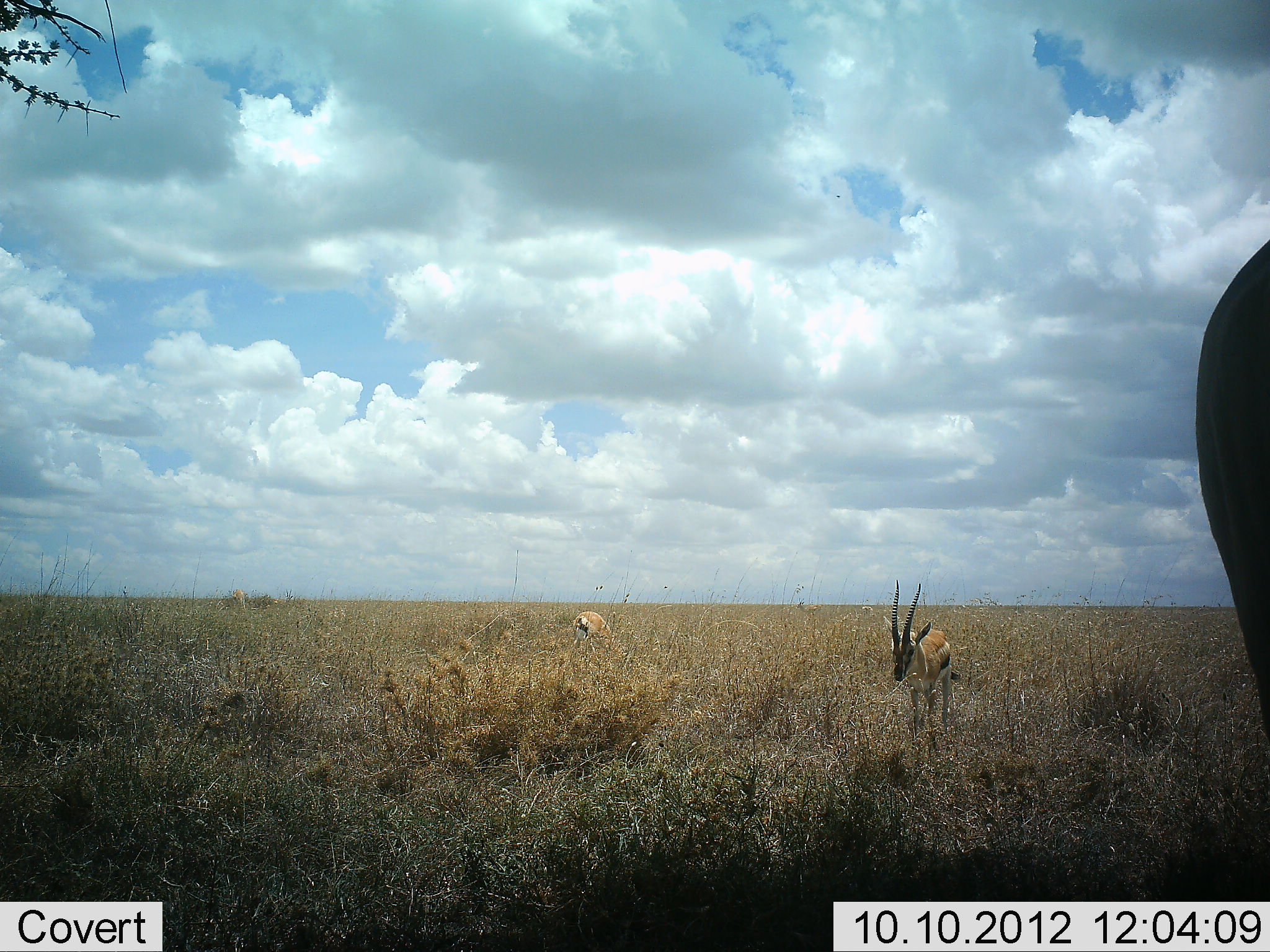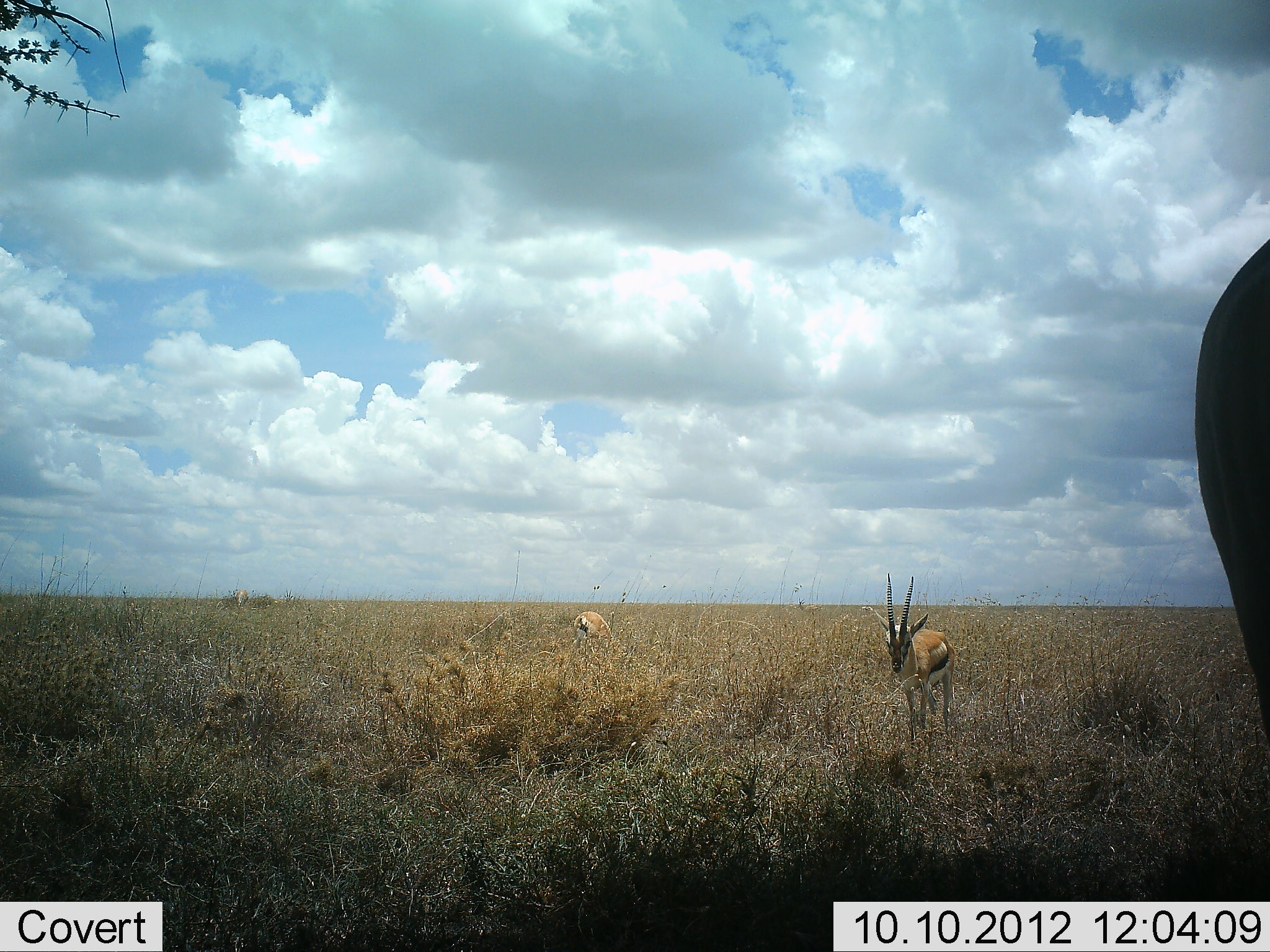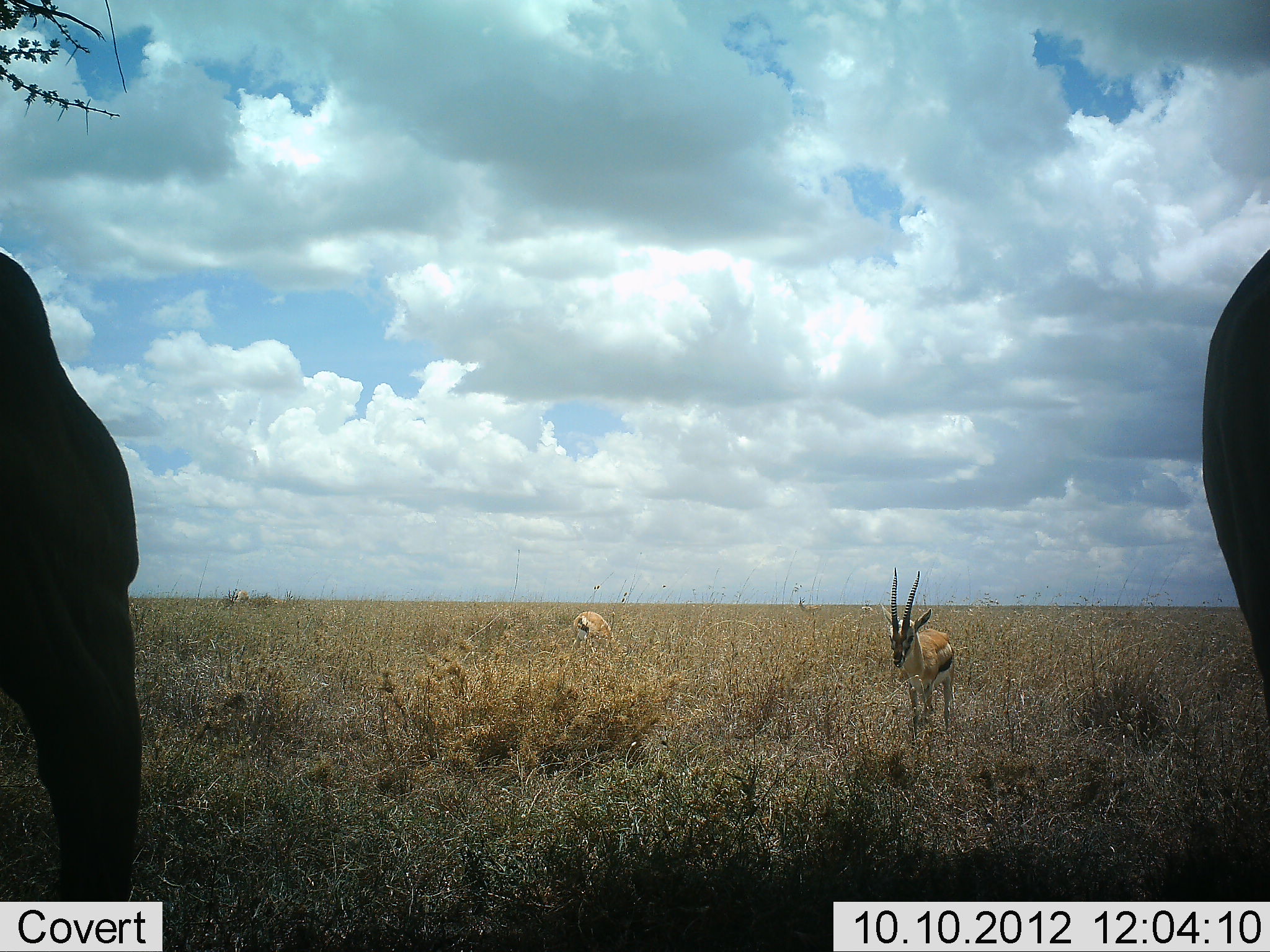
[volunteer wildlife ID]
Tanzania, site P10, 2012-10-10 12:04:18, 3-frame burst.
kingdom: Animalia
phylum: Chordata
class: Mammalia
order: Artiodactyla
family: Bovidae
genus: Eudorcas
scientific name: Eudorcas thomsonii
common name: thomson's gazelle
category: gazellethomsons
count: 3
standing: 82%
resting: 0%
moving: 45%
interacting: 0%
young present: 0%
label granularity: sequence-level